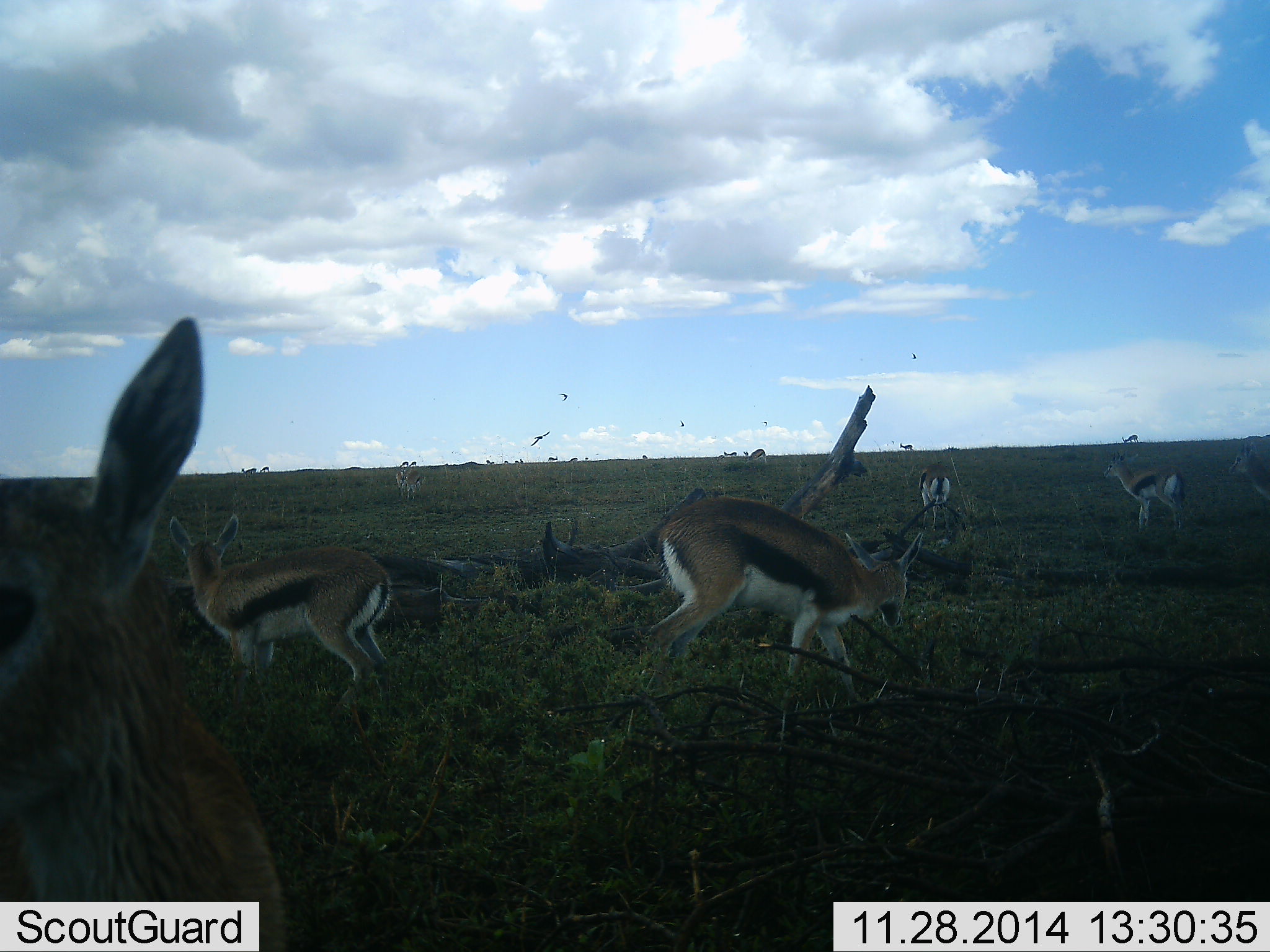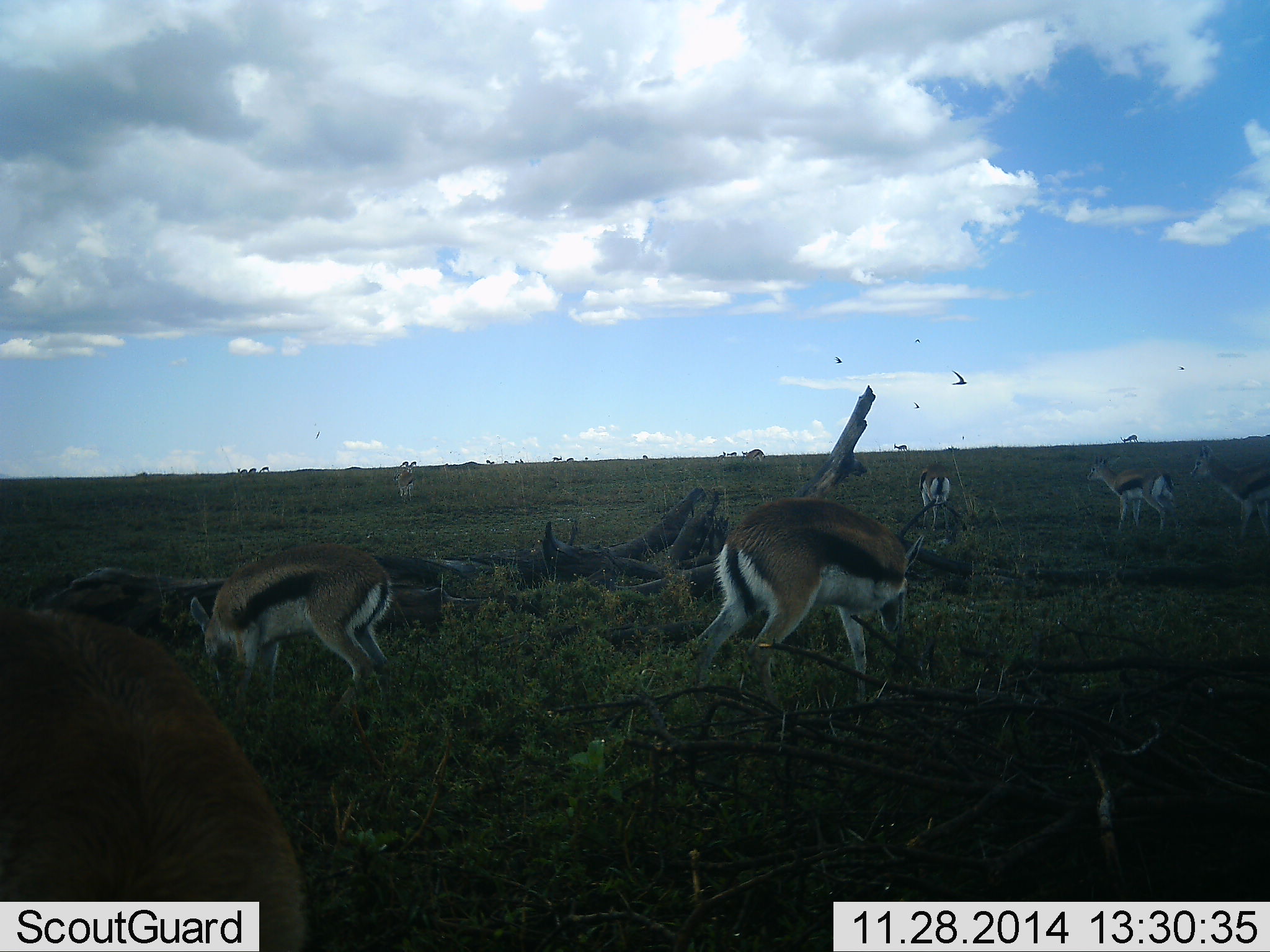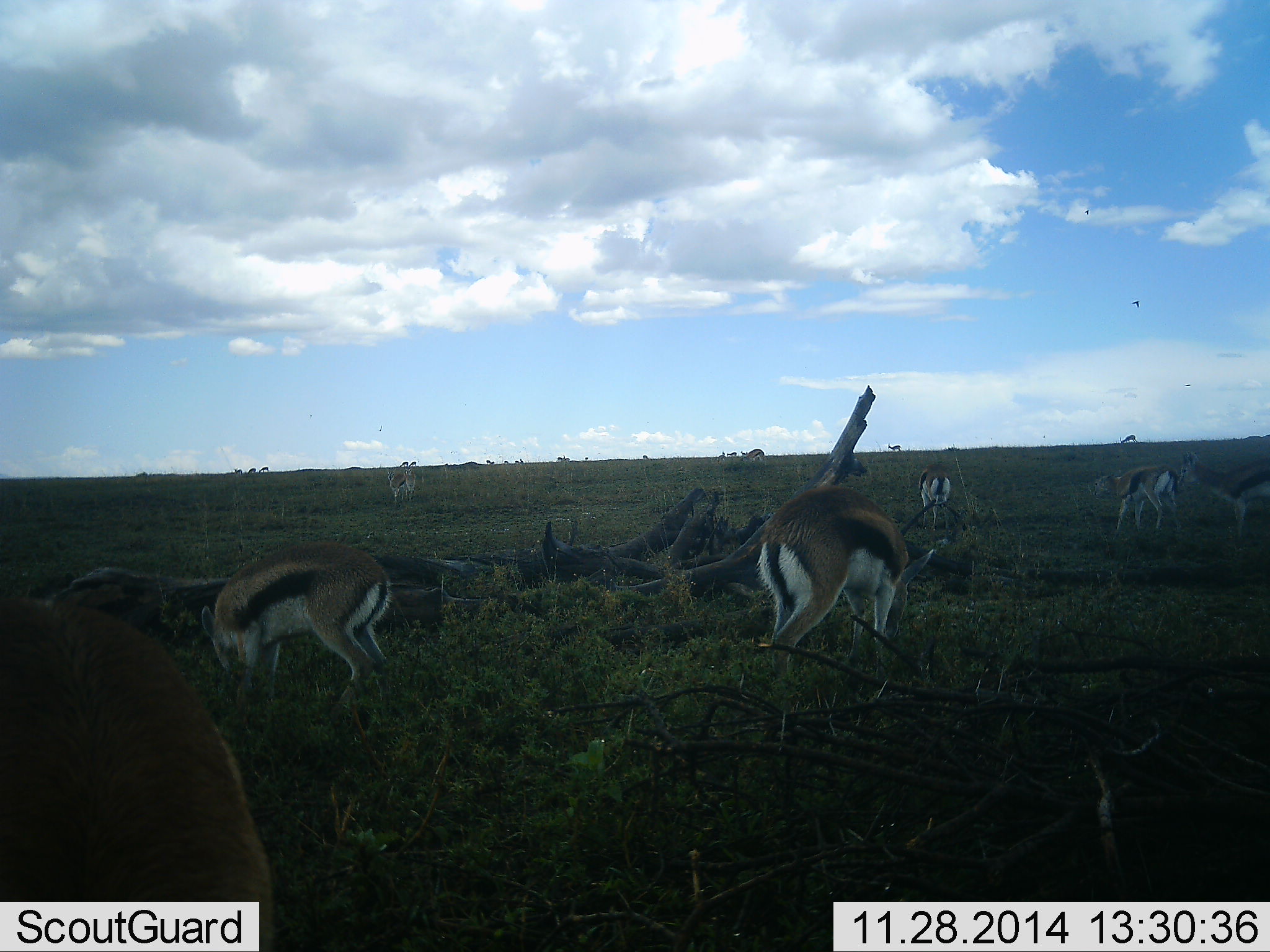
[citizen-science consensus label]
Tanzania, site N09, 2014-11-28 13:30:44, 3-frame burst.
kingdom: Animalia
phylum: Chordata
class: Mammalia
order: Artiodactyla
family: Bovidae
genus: Eudorcas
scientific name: Eudorcas thomsonii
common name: thomson's gazelle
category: gazellethomsons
Gazellethomsons (thomson's gazelle) (Eudorcas thomsonii), count 10. Behavior (volunteer vote fractions): standing 50%, resting 6%, moving 44%, interacting 0%. Young present (vote fraction): 6%. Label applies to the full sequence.